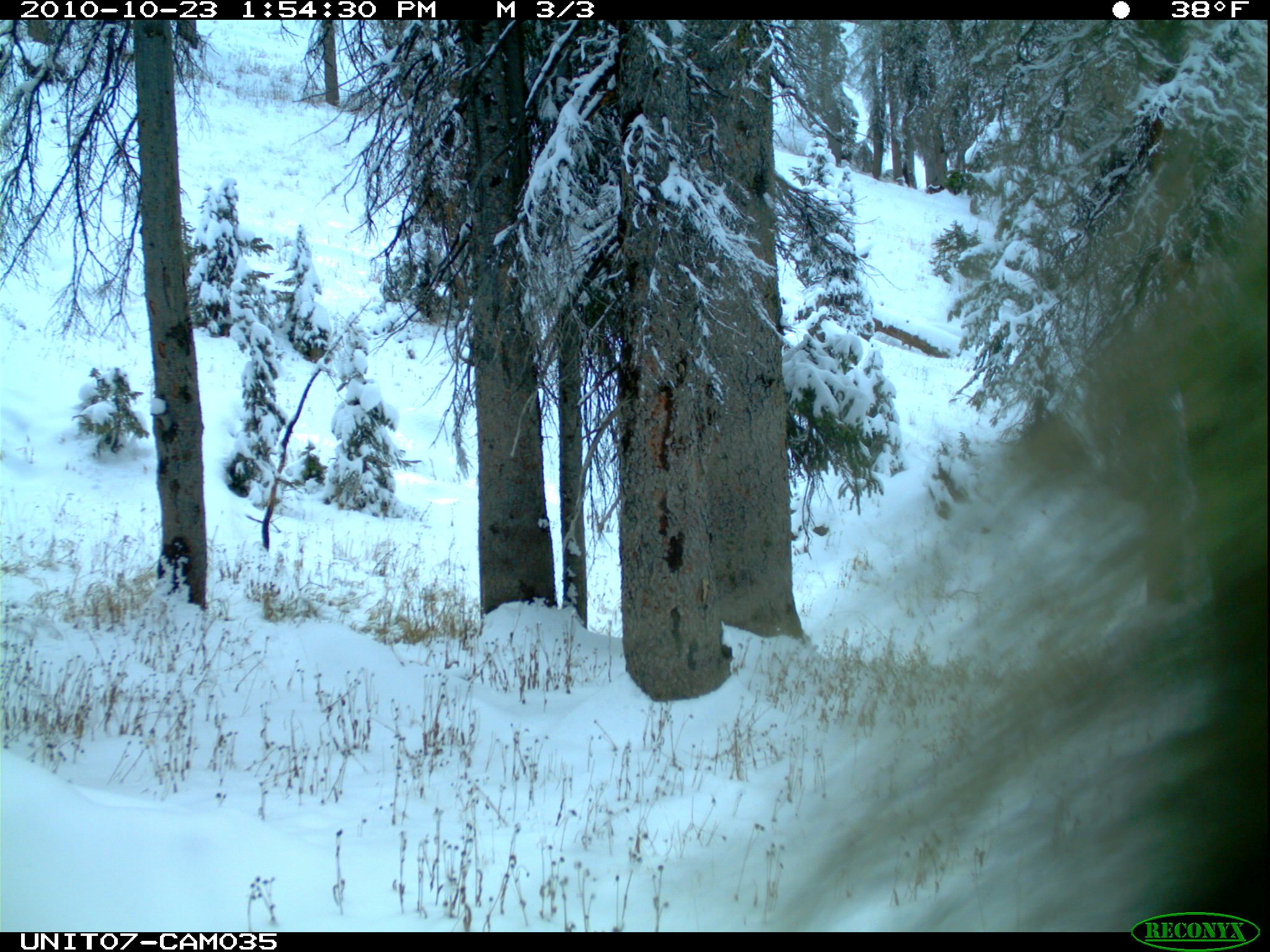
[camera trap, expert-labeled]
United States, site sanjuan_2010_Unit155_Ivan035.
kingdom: Animalia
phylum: Chordata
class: Mammalia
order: Rodentia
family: Erethizontidae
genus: Erethizon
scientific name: Erethizon dorsatum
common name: north american porcupine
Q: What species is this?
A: Erethizon dorsatum (north american porcupine).